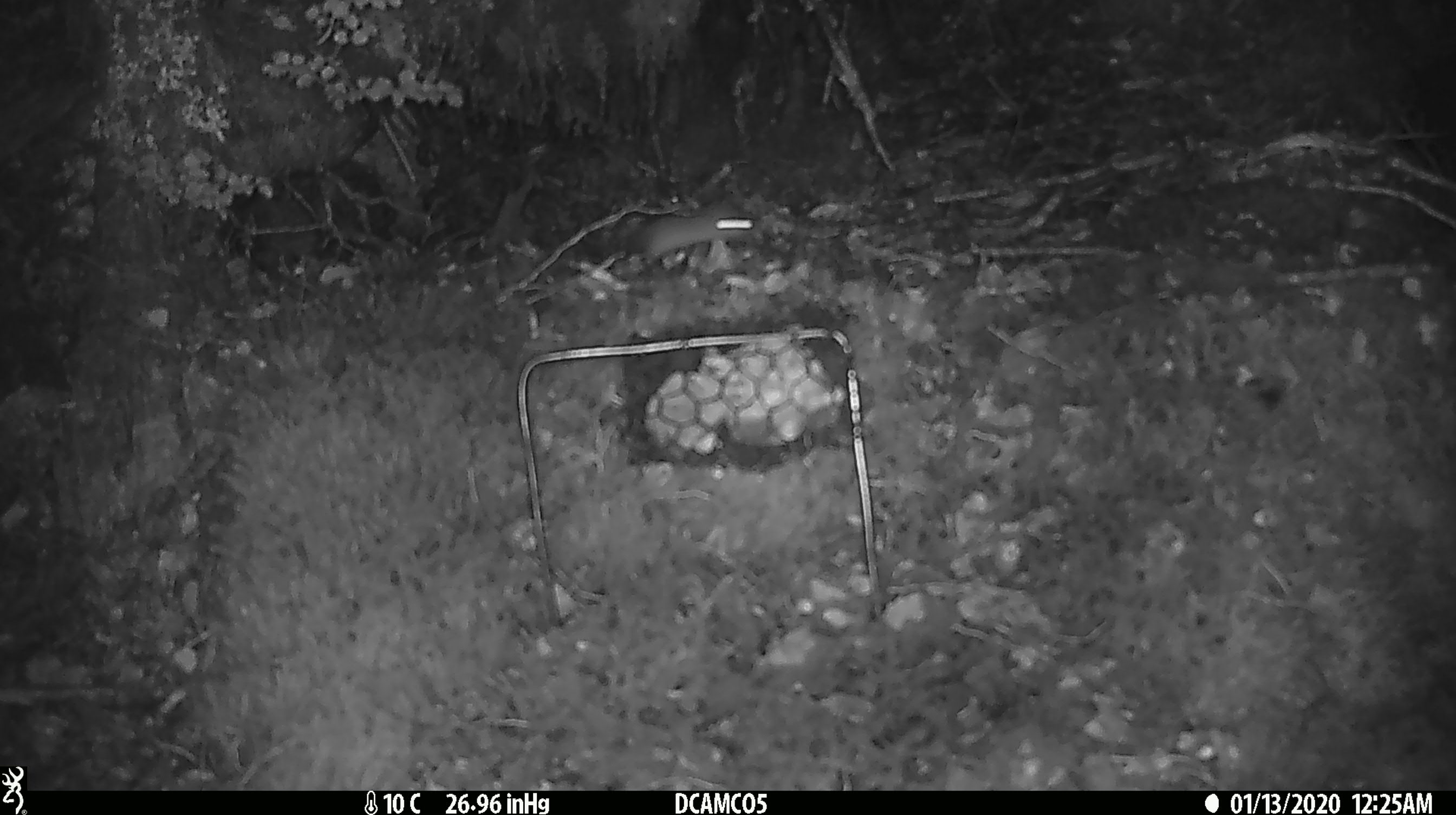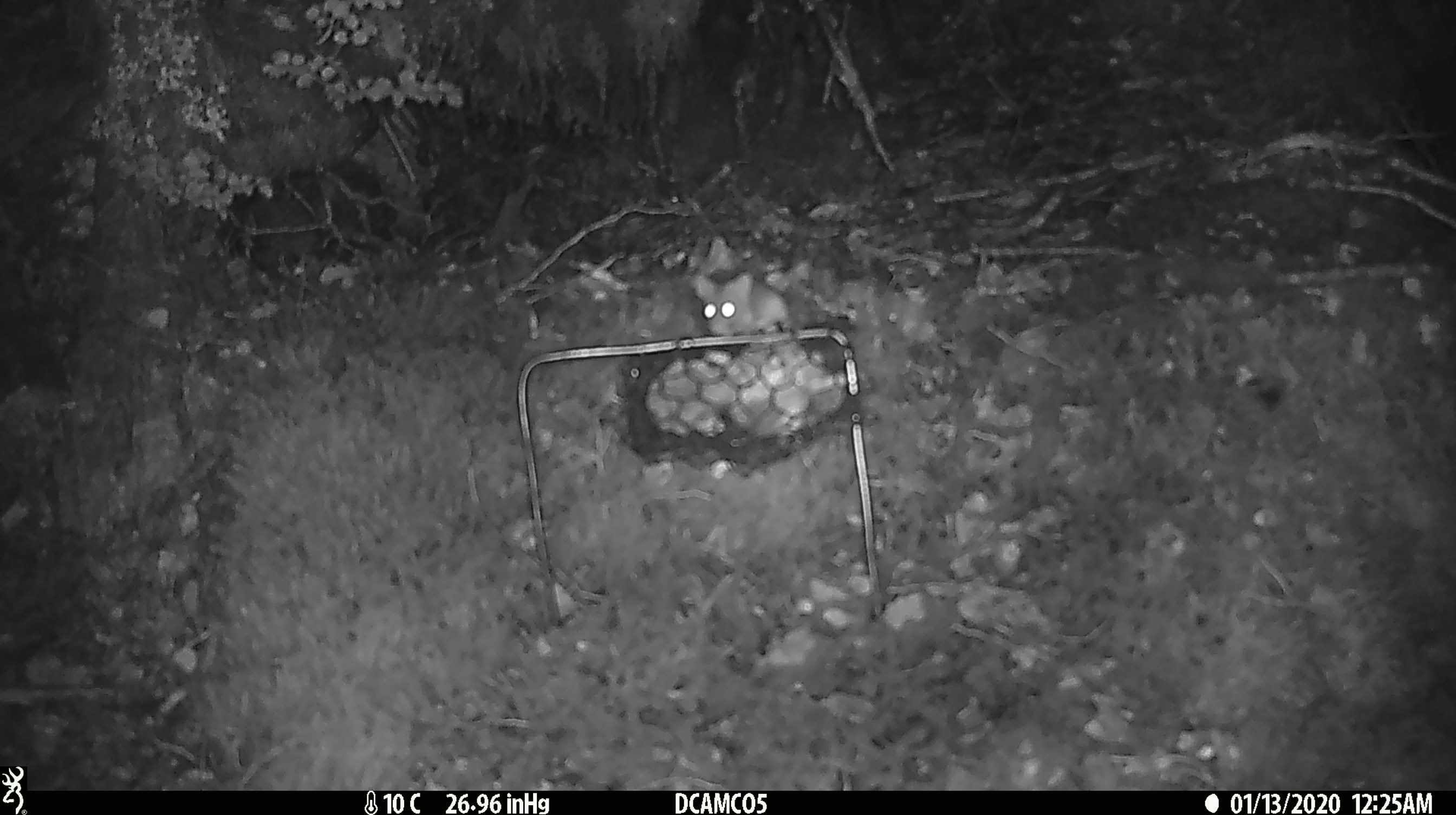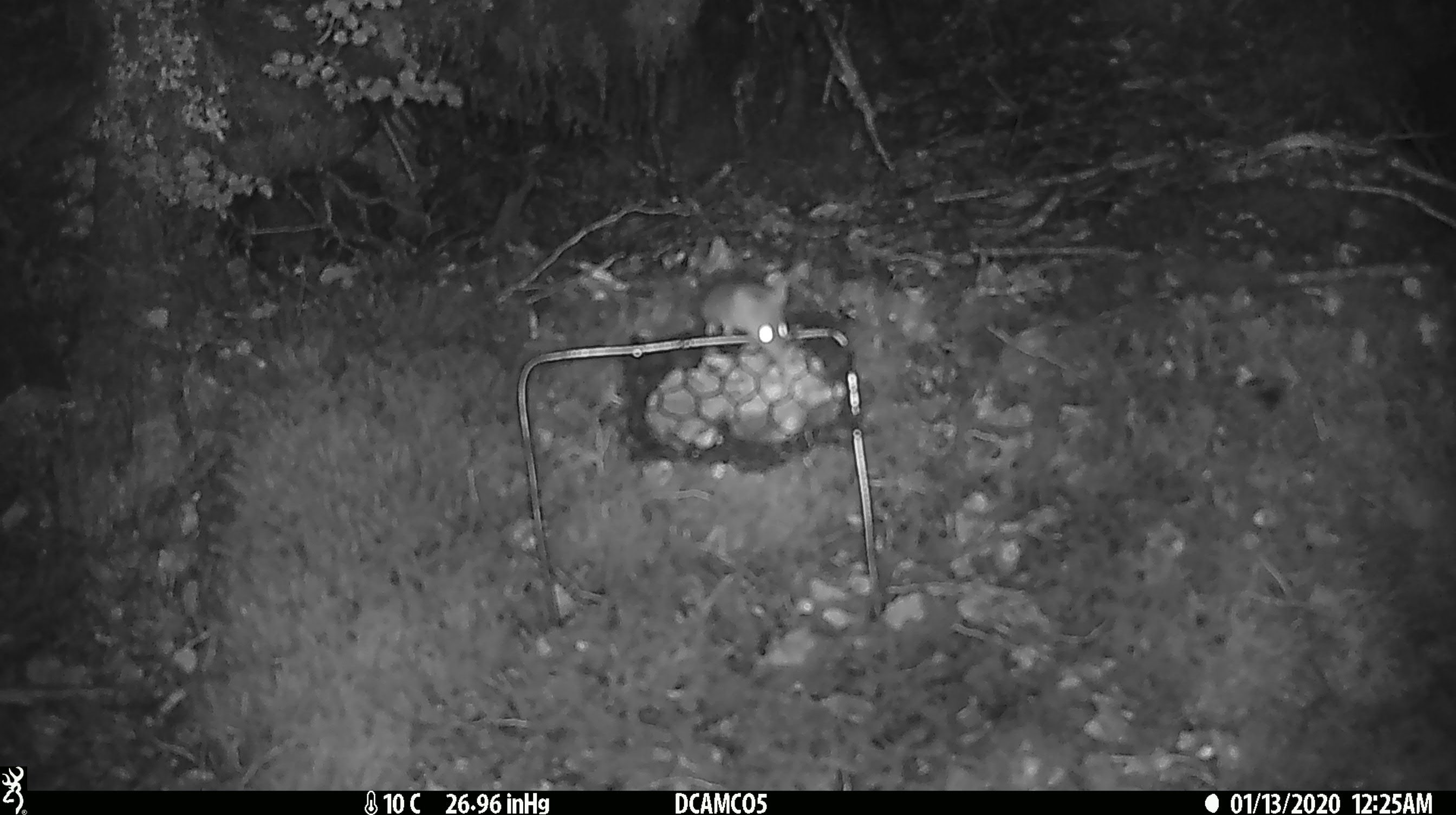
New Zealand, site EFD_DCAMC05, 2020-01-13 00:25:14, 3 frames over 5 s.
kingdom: Animalia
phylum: Chordata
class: Mammalia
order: Rodentia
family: Muridae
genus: Mus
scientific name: Mus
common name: mouse